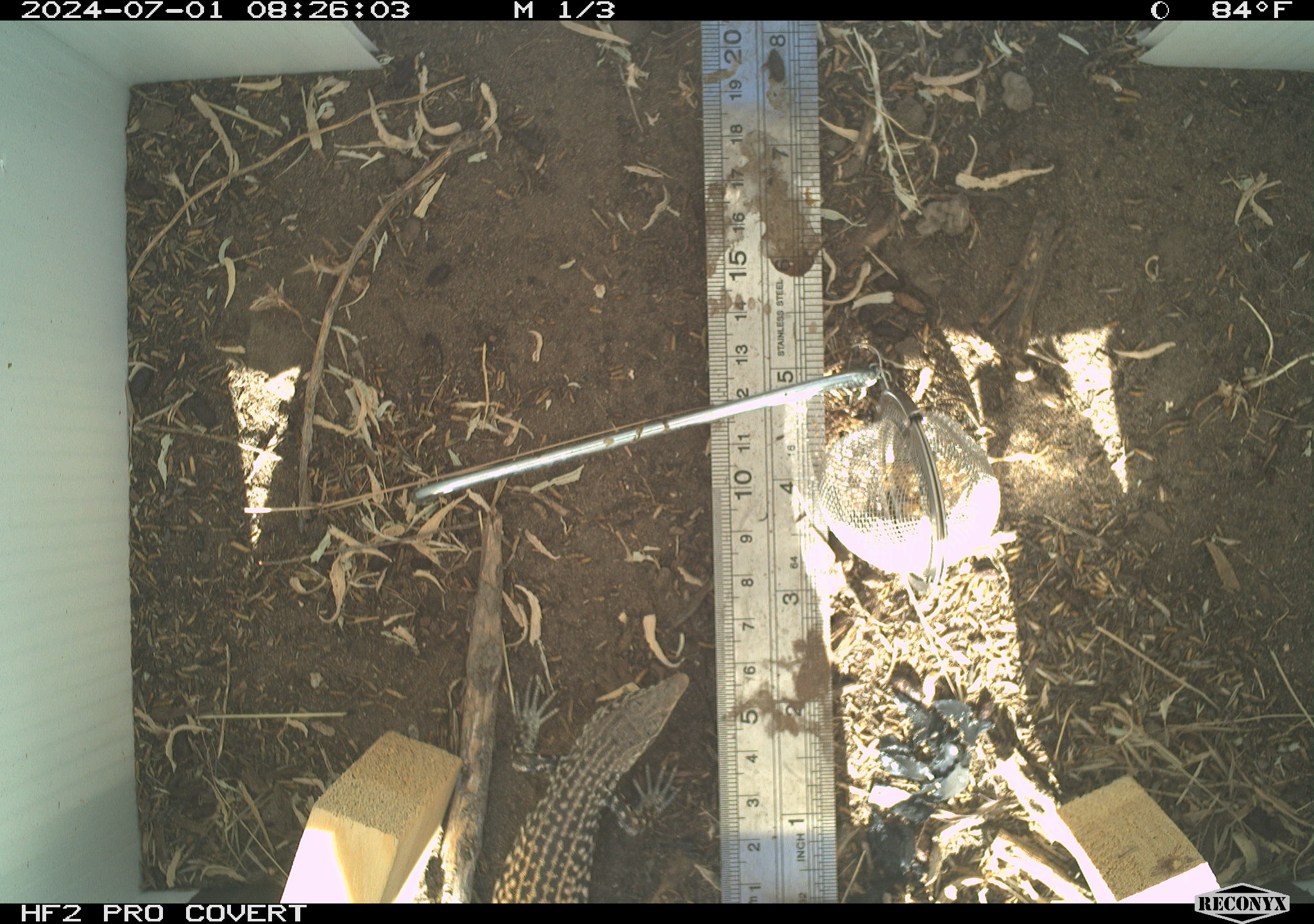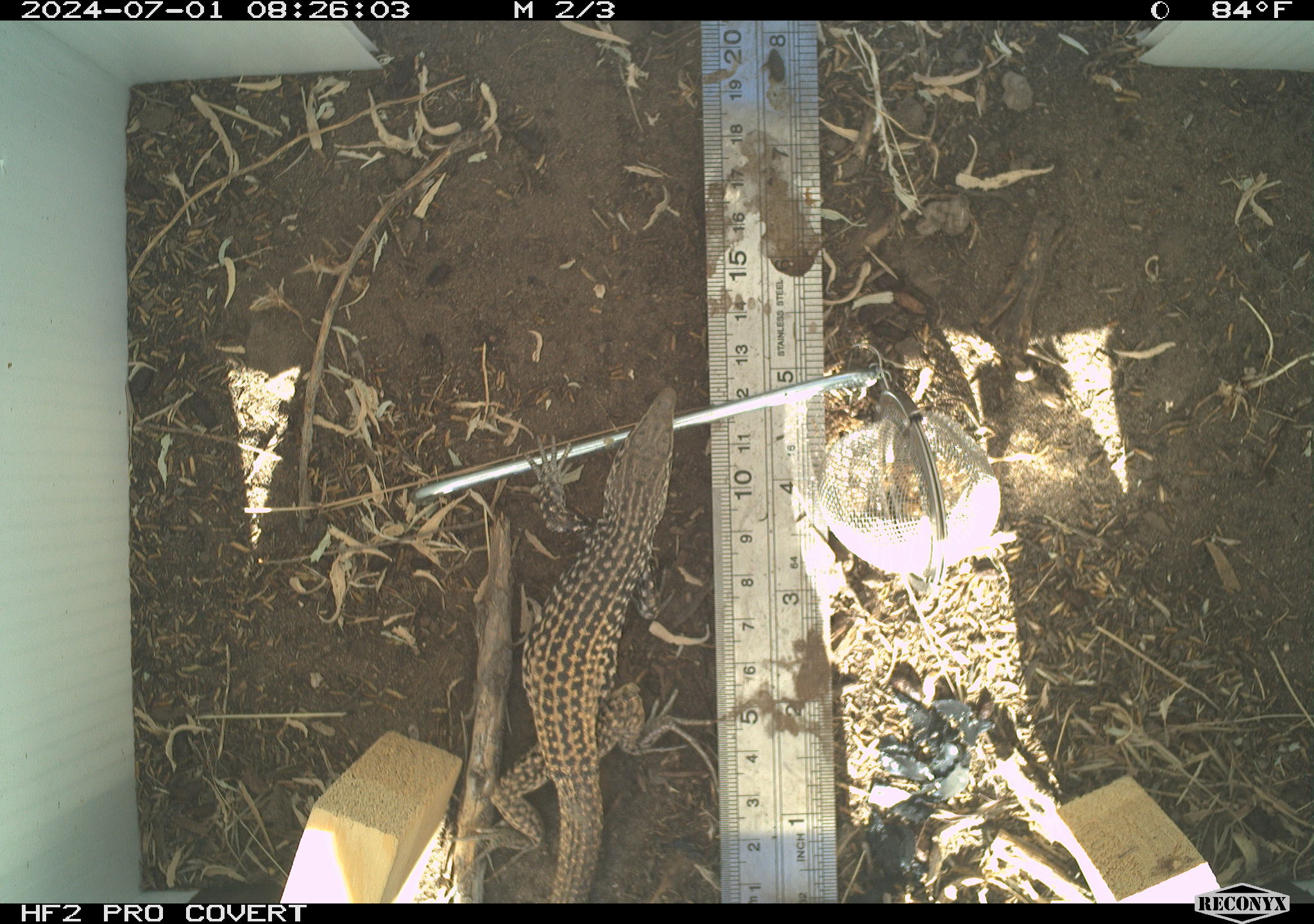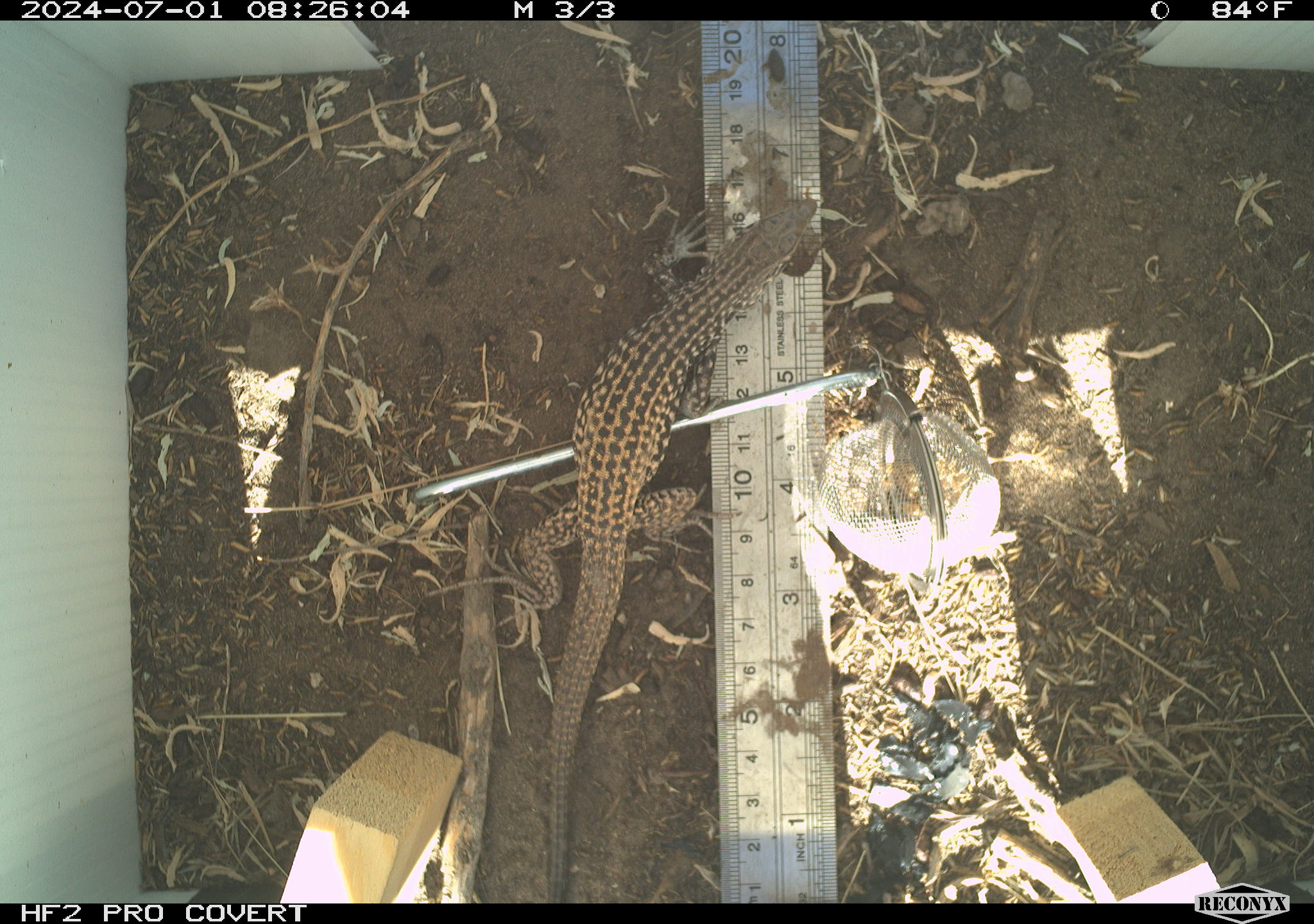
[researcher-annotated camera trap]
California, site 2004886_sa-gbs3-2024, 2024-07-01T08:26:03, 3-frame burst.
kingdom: Animalia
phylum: Chordata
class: Reptilia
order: Squamata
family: Teiidae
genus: Aspidoscelis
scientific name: Aspidoscelis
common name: whiptail lizards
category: aspidoscelis species